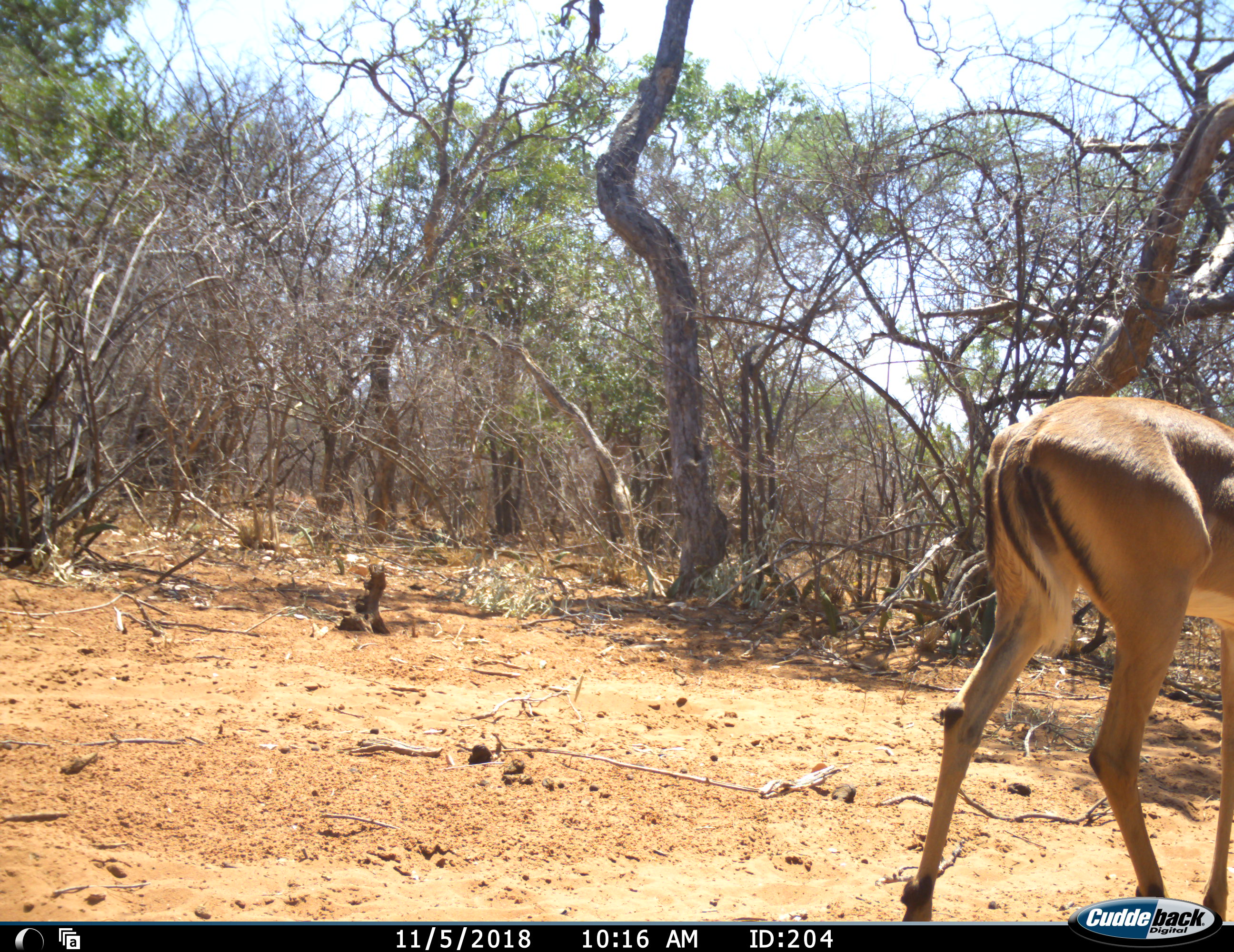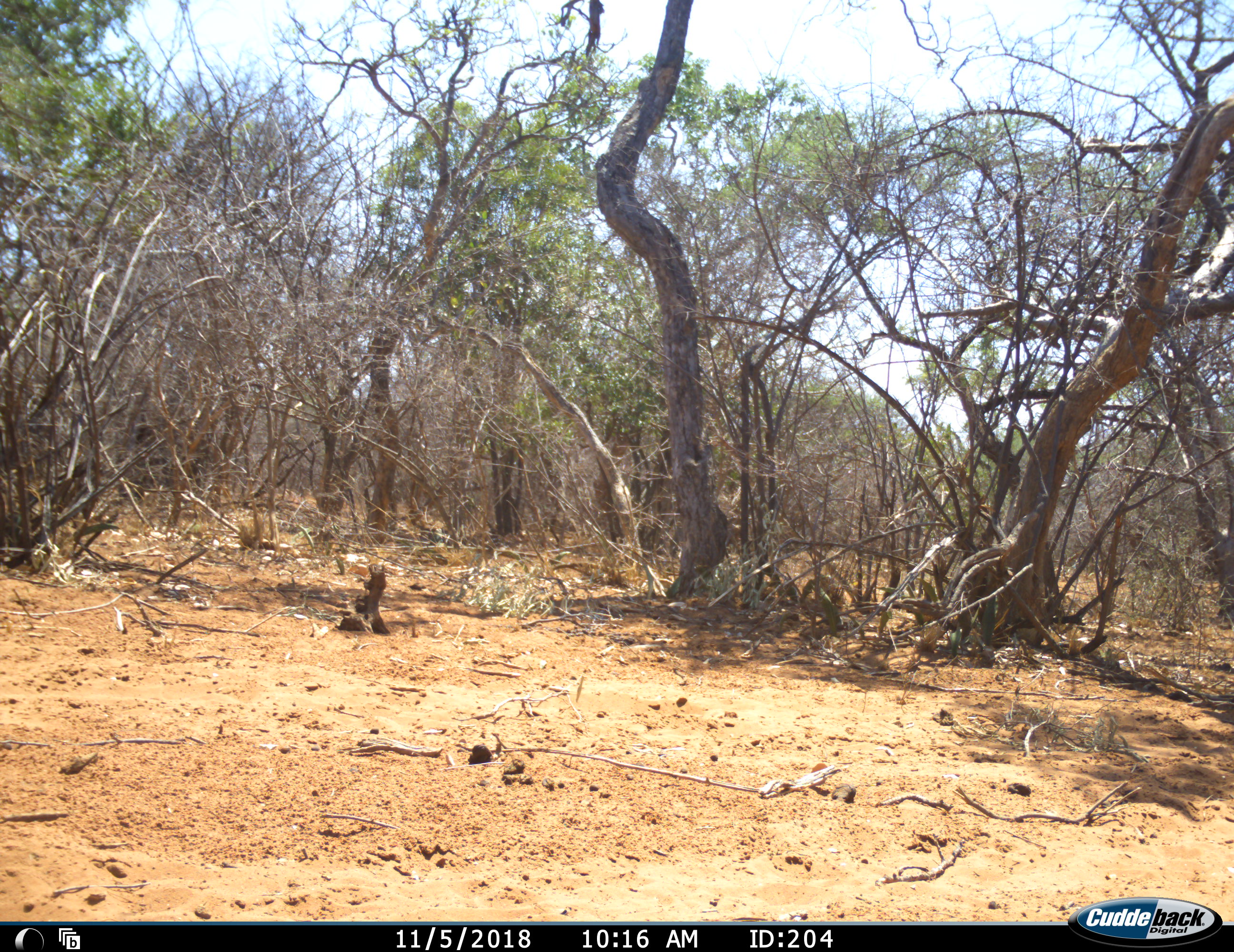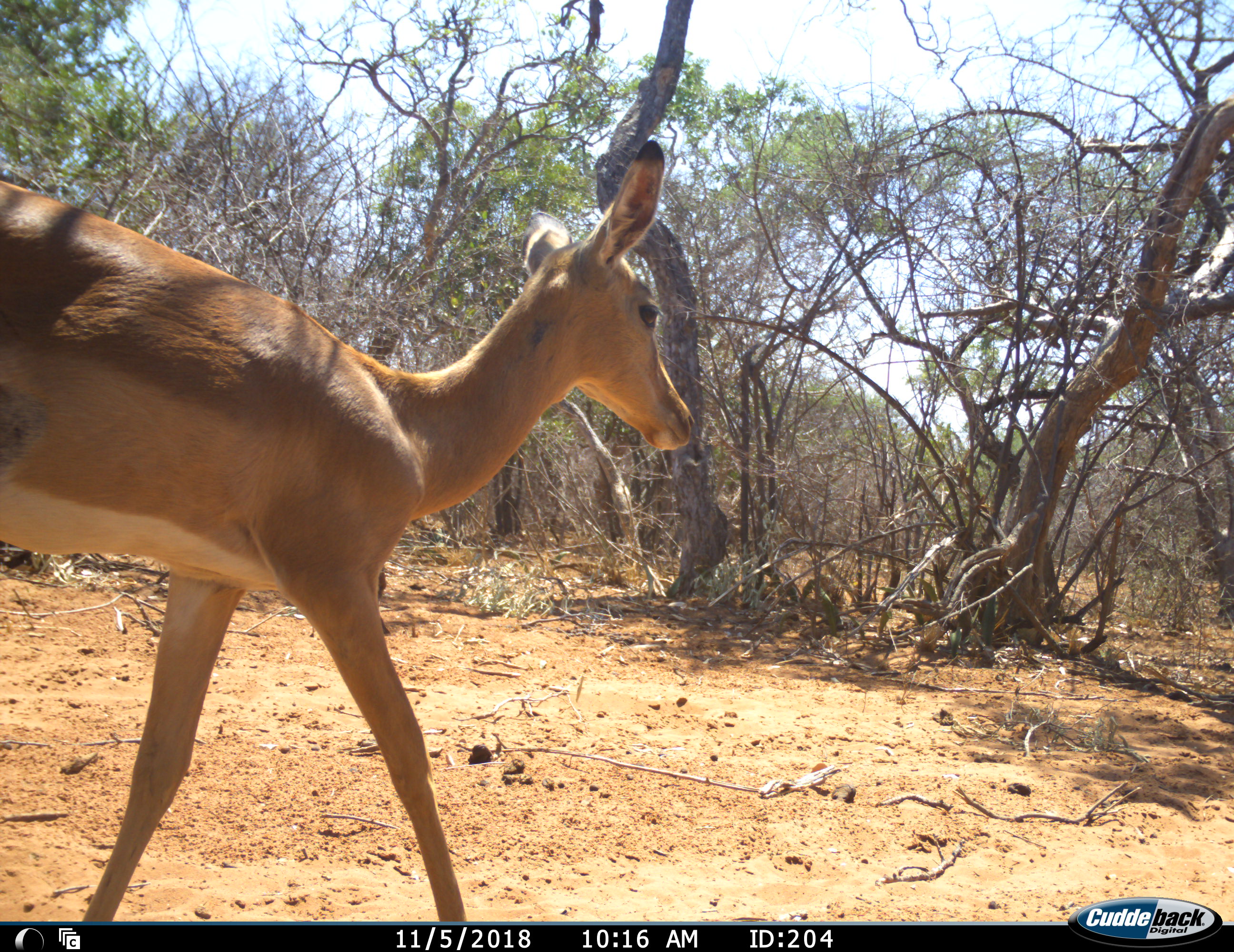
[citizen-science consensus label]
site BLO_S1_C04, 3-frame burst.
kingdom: Animalia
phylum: Chordata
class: Mammalia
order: Artiodactyla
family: Bovidae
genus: Aepyceros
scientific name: Aepyceros melampus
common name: impala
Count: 1.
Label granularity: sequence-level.